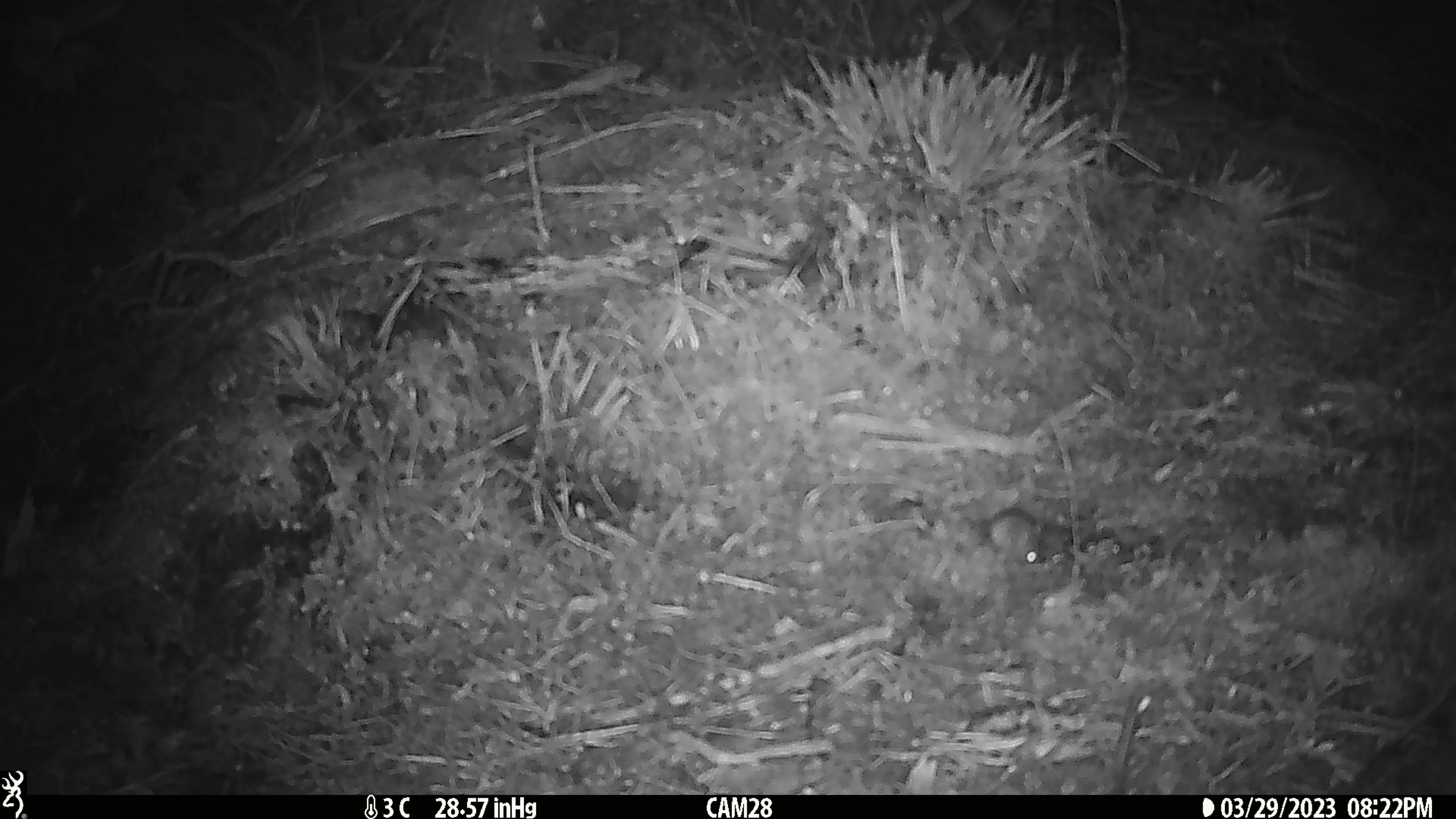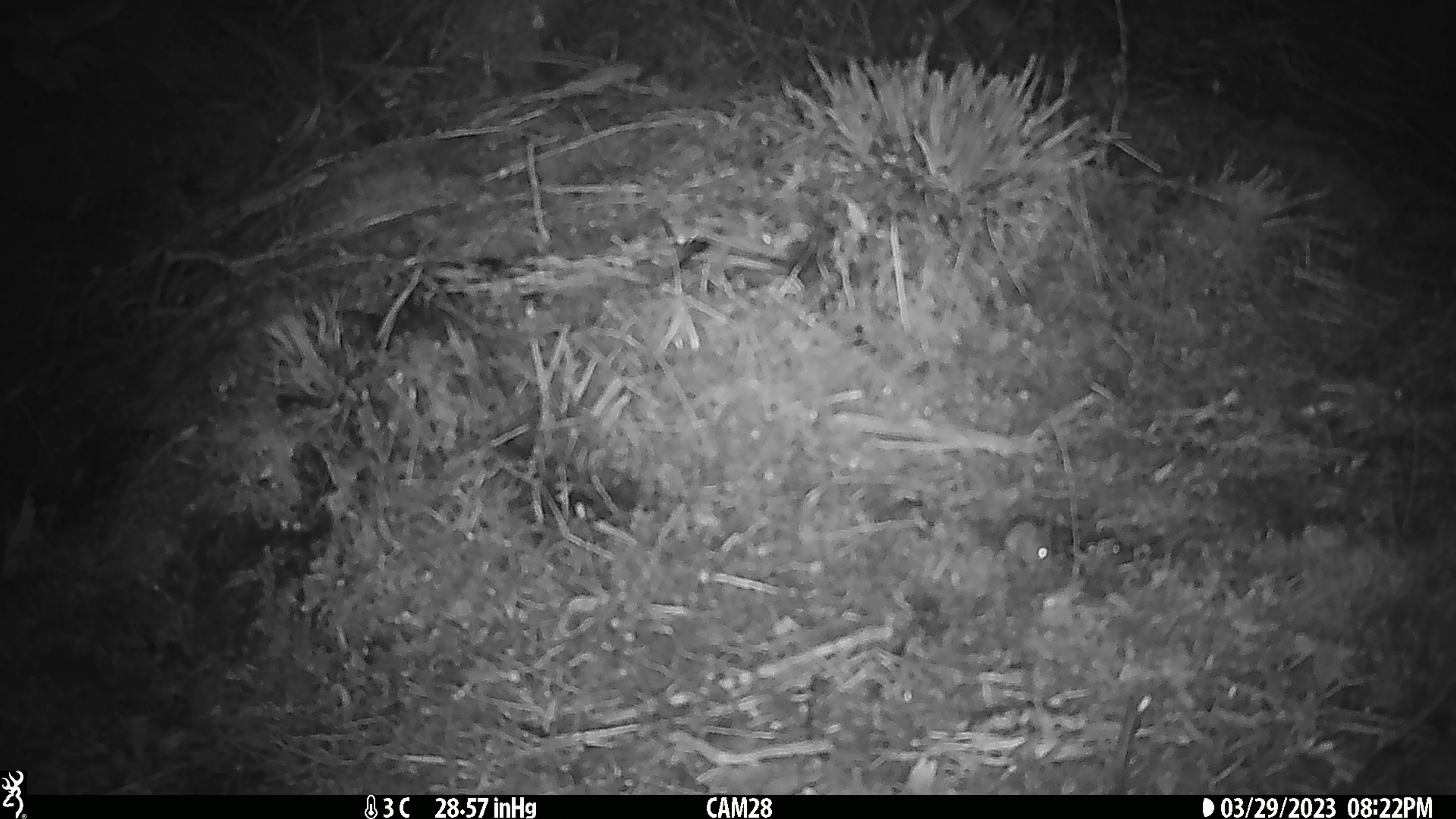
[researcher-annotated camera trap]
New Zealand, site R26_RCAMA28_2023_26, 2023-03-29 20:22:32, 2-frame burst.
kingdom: Animalia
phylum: Chordata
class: Mammalia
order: Rodentia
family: Muridae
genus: Mus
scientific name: Mus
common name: mouse